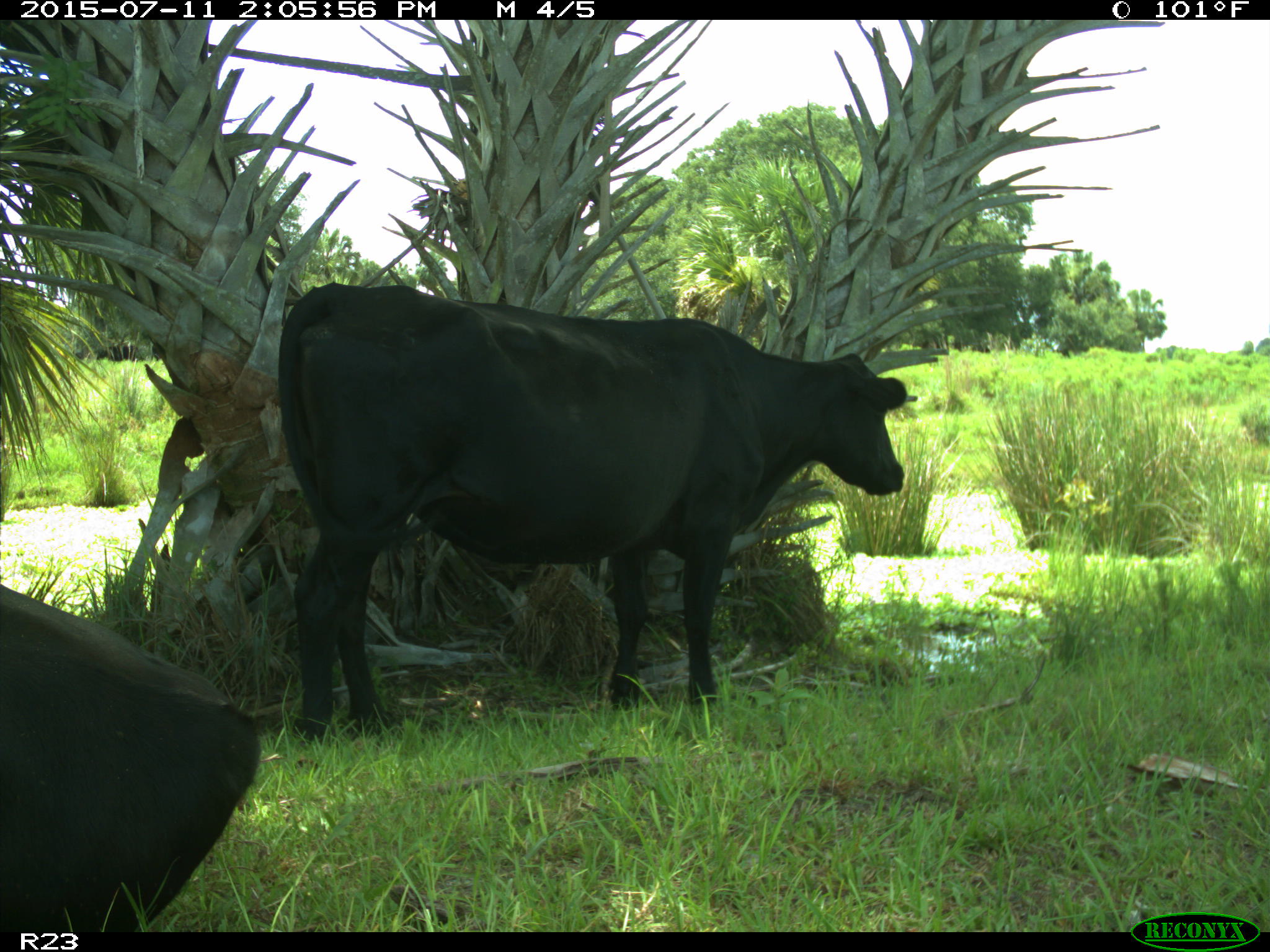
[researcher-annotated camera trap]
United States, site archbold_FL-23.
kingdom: Animalia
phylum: Chordata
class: Mammalia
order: Artiodactyla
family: Bovidae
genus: Bos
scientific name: Bos taurus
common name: domestic cow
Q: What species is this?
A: Bos taurus (domestic cow).